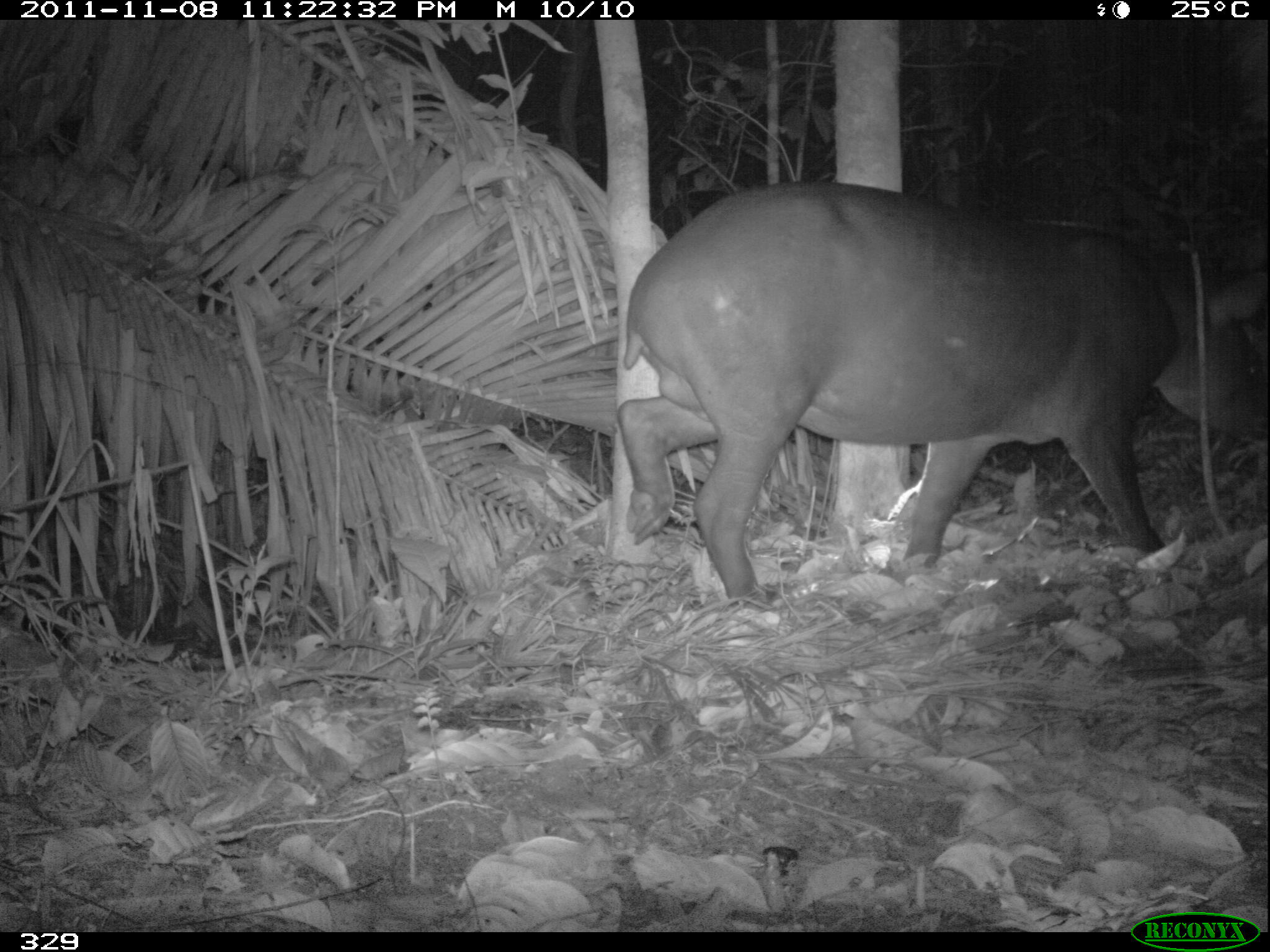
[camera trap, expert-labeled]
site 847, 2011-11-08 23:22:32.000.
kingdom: Animalia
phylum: Chordata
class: Mammalia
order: Perissodactyla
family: Tapiridae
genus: Tapirus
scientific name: Tapirus terrestris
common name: south american tapir